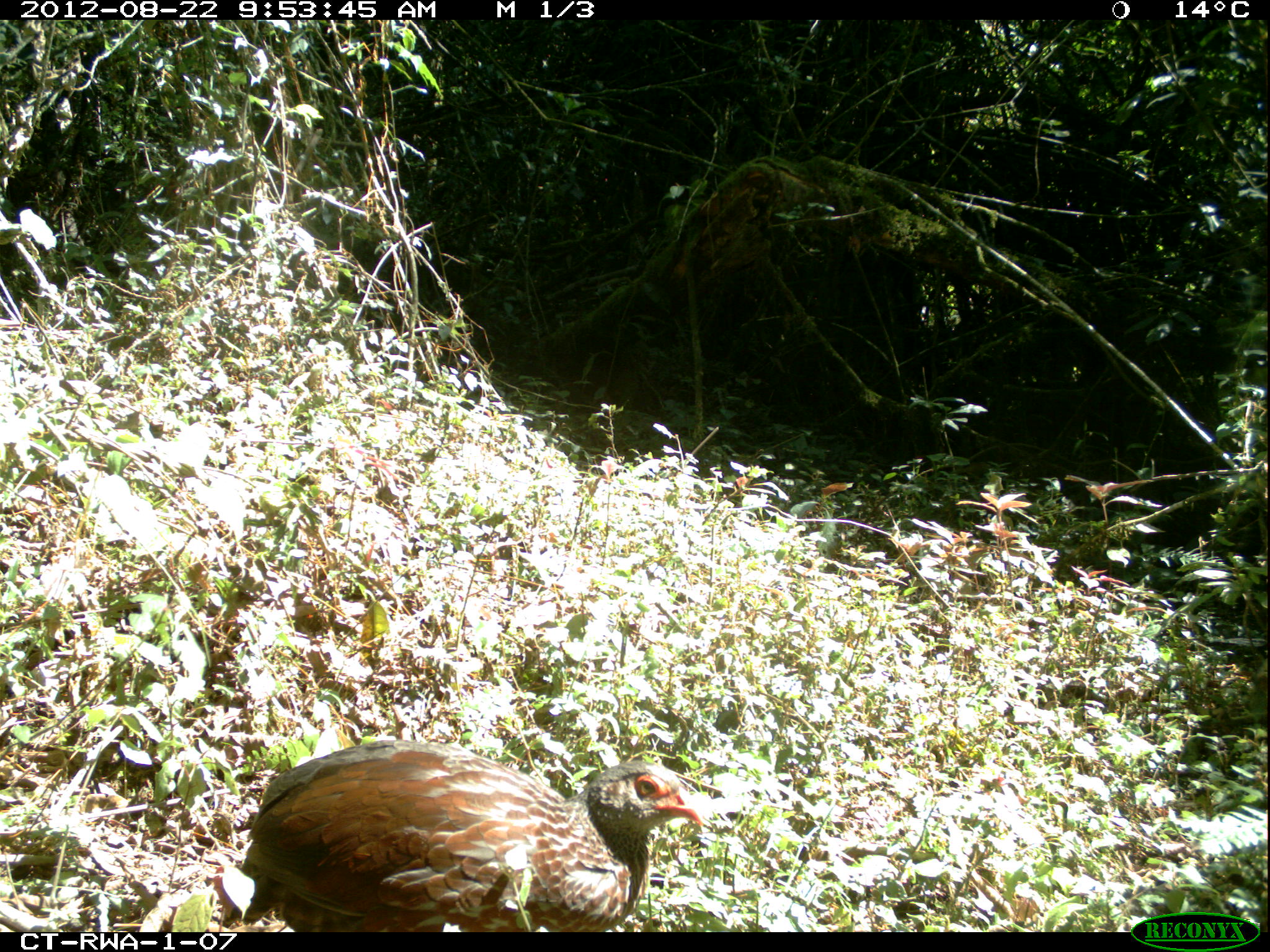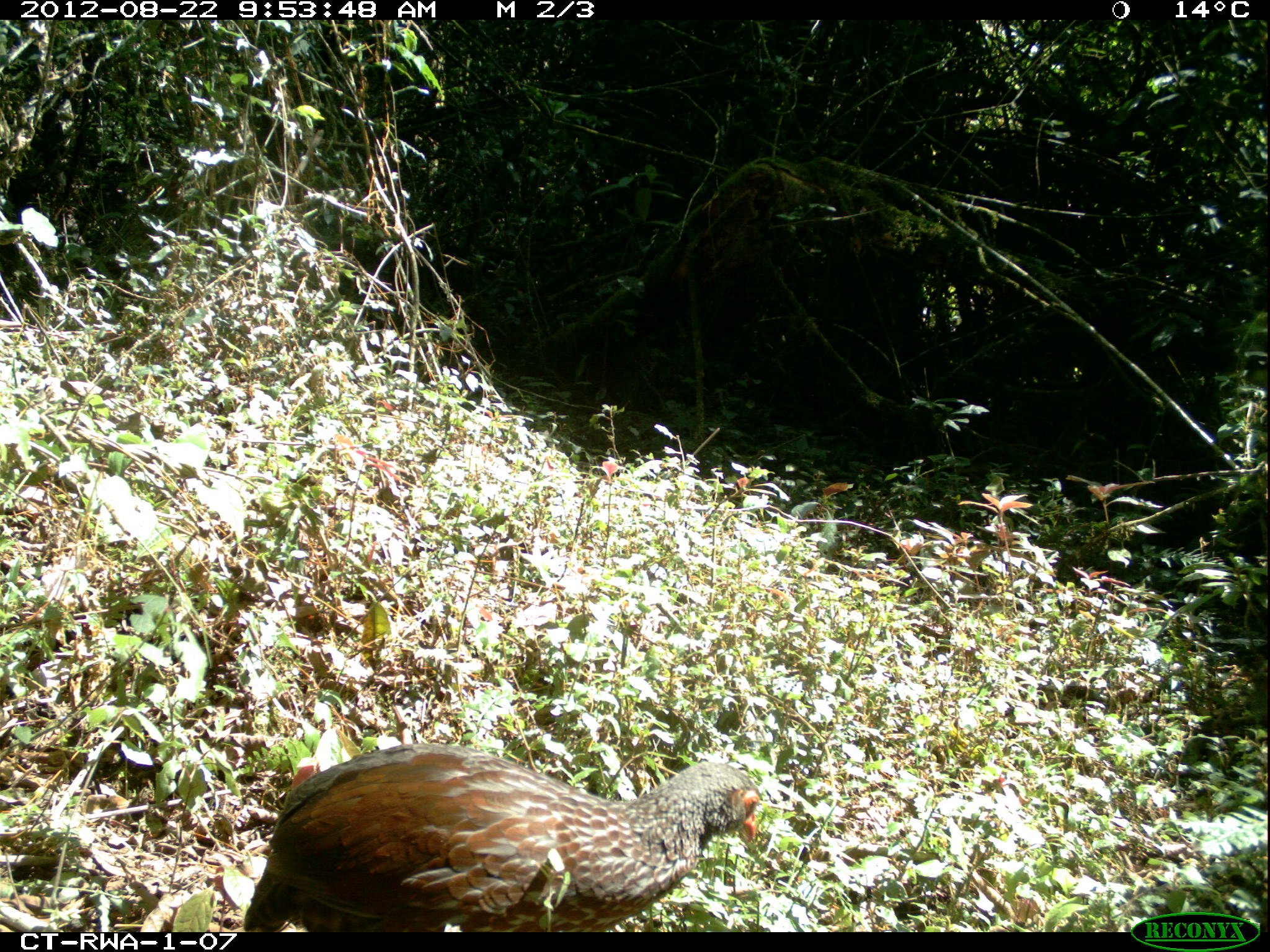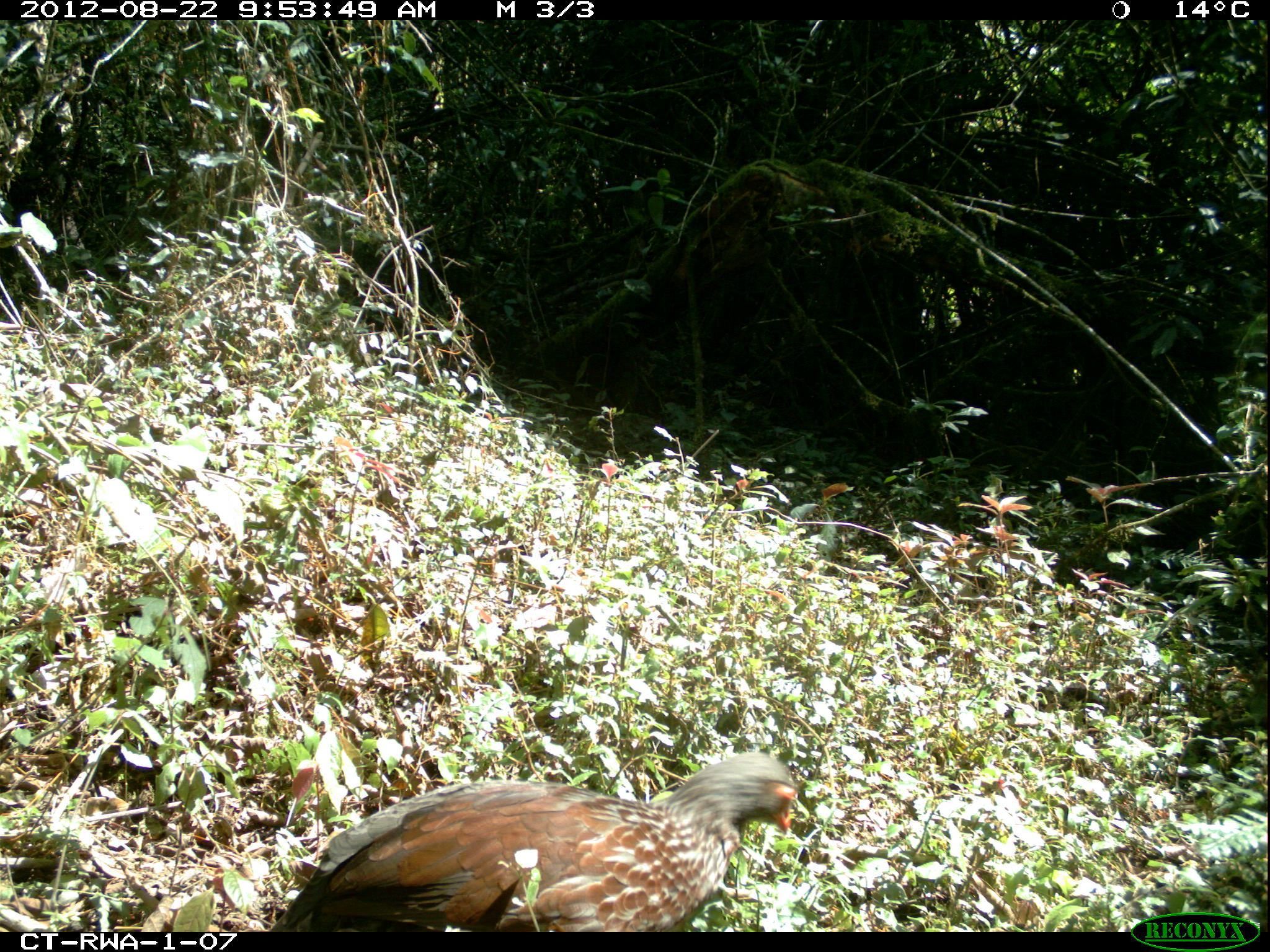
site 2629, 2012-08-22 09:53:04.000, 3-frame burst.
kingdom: Animalia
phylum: Chordata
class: Aves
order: Galliformes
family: Phasianidae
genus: Pternistis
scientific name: Pternistis nobilis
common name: handsome francolin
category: francolinus nobilis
Francolinus nobilis (handsome francolin) (Pternistis nobilis), count 1.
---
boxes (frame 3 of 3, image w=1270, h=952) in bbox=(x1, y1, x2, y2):
francolinus nobilis: bbox=(273, 752, 791, 929)